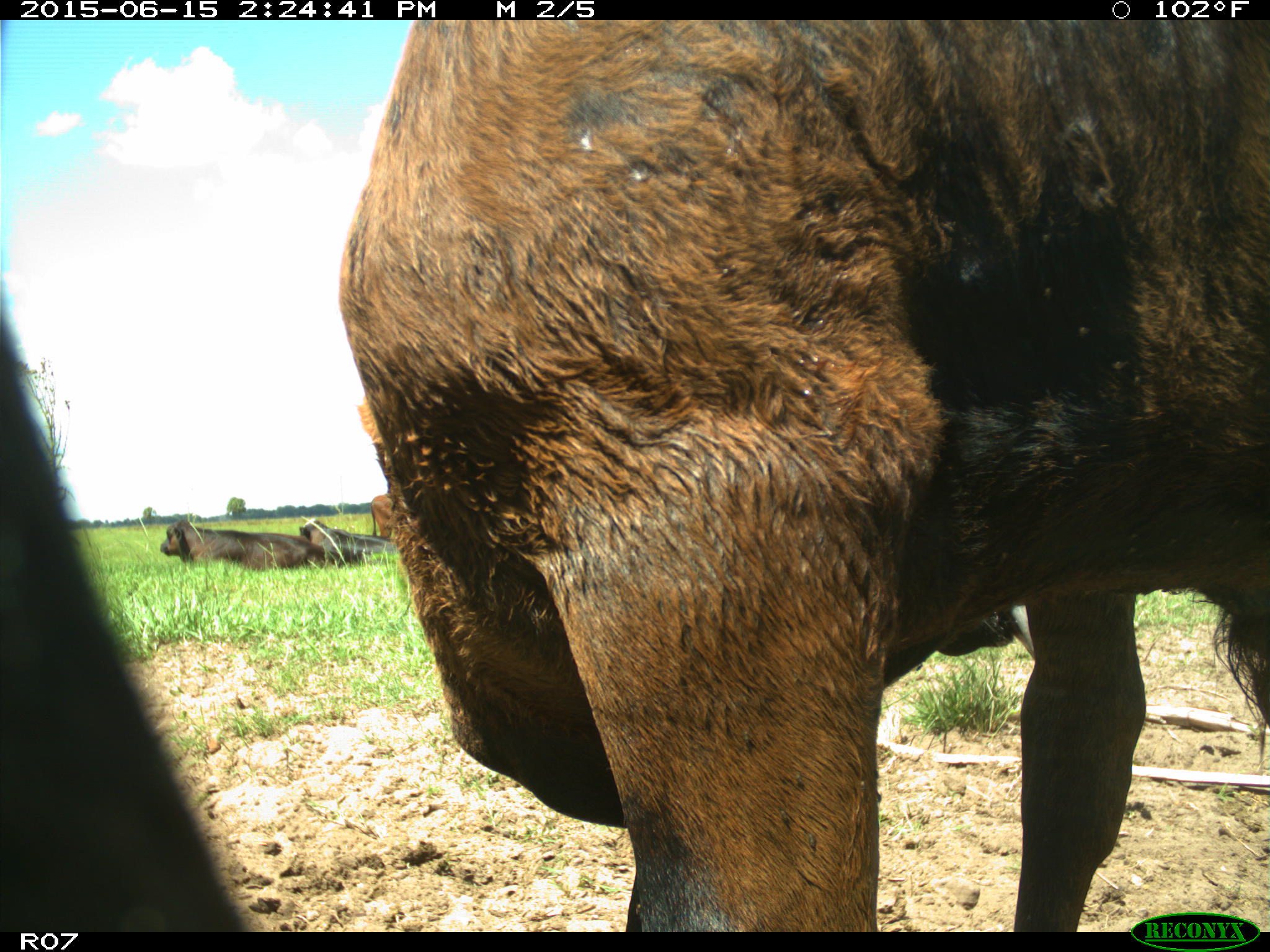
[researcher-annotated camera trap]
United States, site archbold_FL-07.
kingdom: Animalia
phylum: Chordata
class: Mammalia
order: Artiodactyla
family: Bovidae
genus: Bos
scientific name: Bos taurus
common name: domestic cow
Bos taurus (domestic cow).